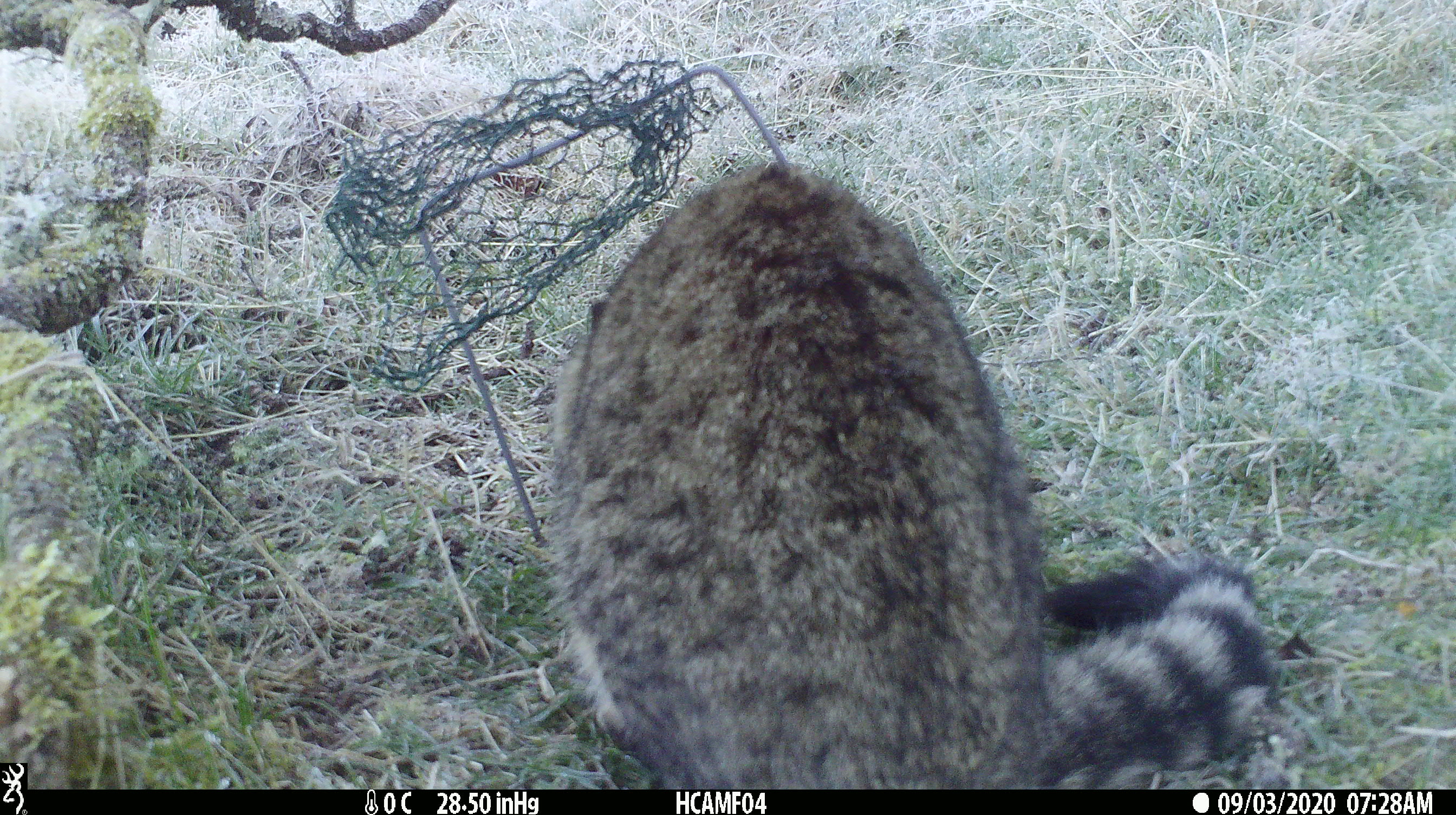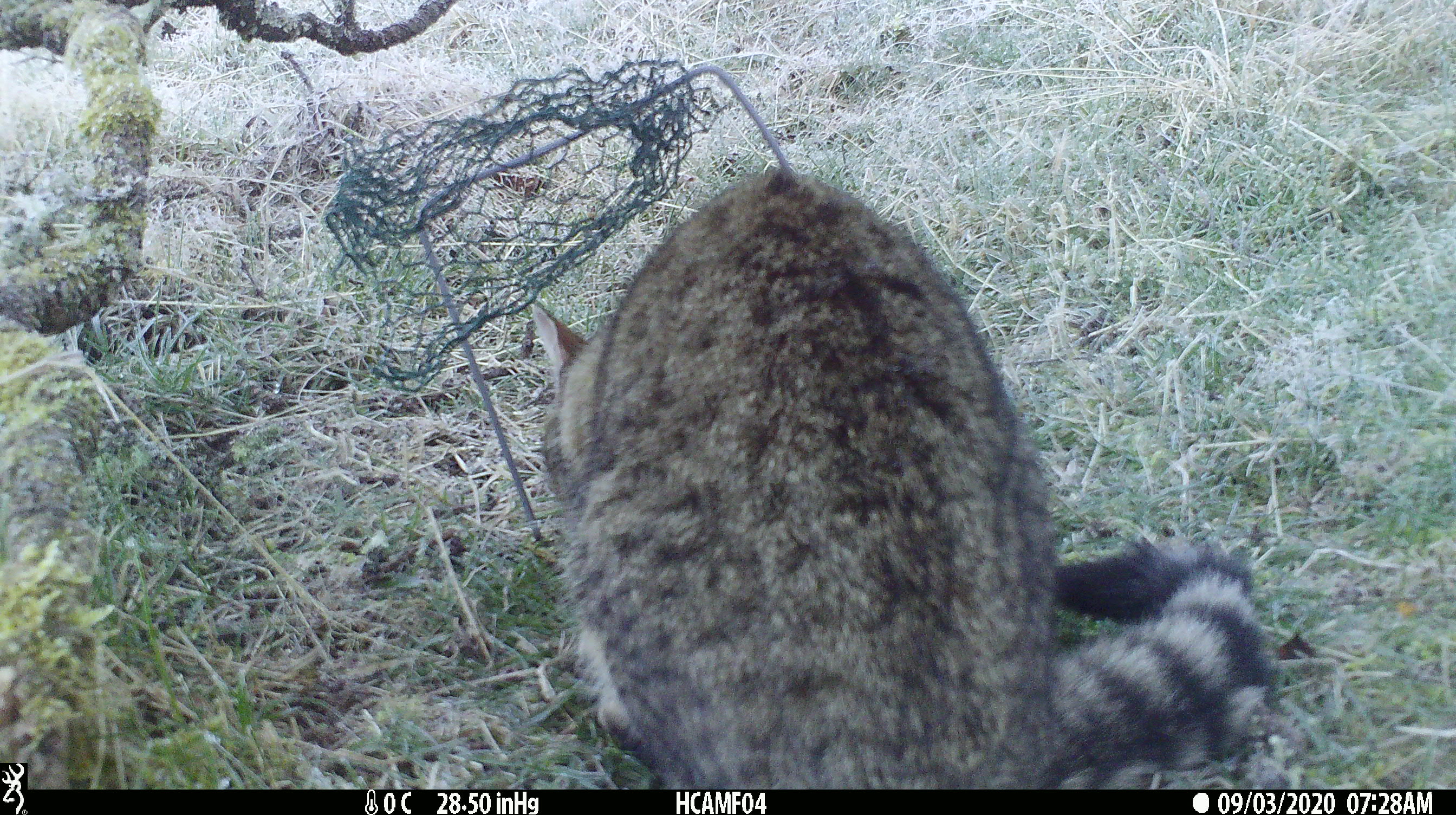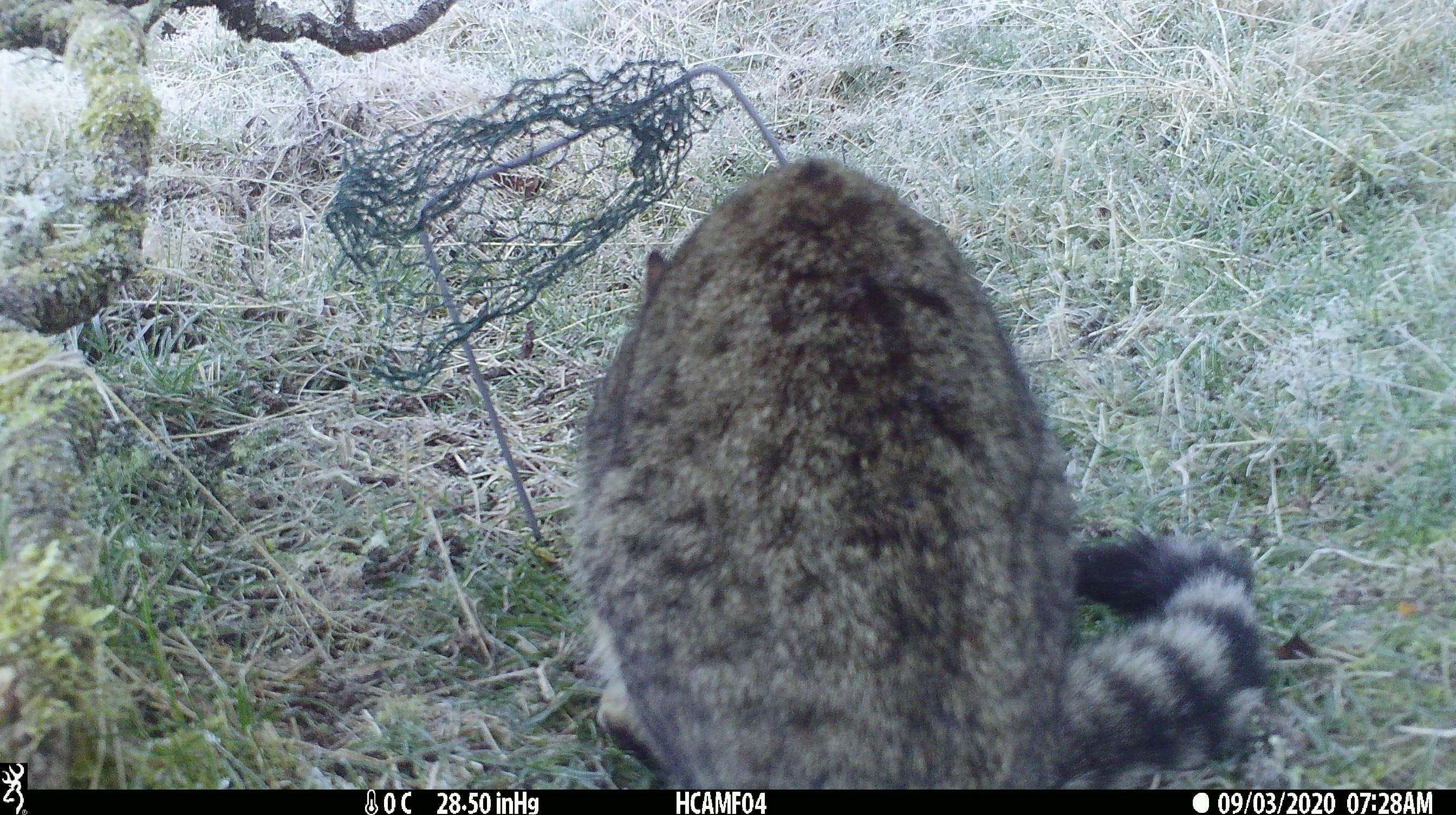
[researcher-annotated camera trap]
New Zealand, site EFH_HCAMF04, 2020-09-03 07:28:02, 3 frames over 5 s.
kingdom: Animalia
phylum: Chordata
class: Mammalia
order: Carnivora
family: Felidae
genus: Felis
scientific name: Felis catus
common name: domestic cat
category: cat